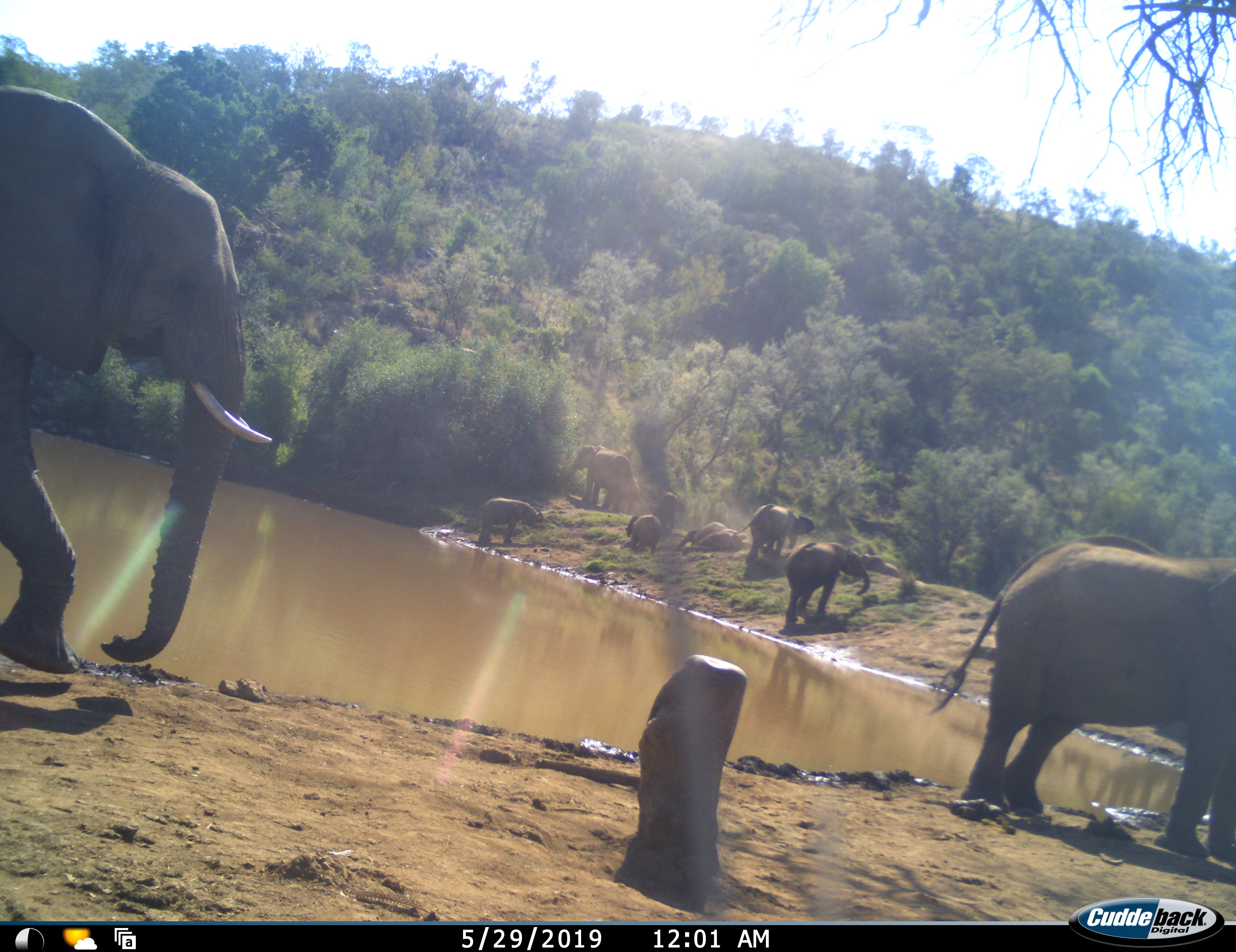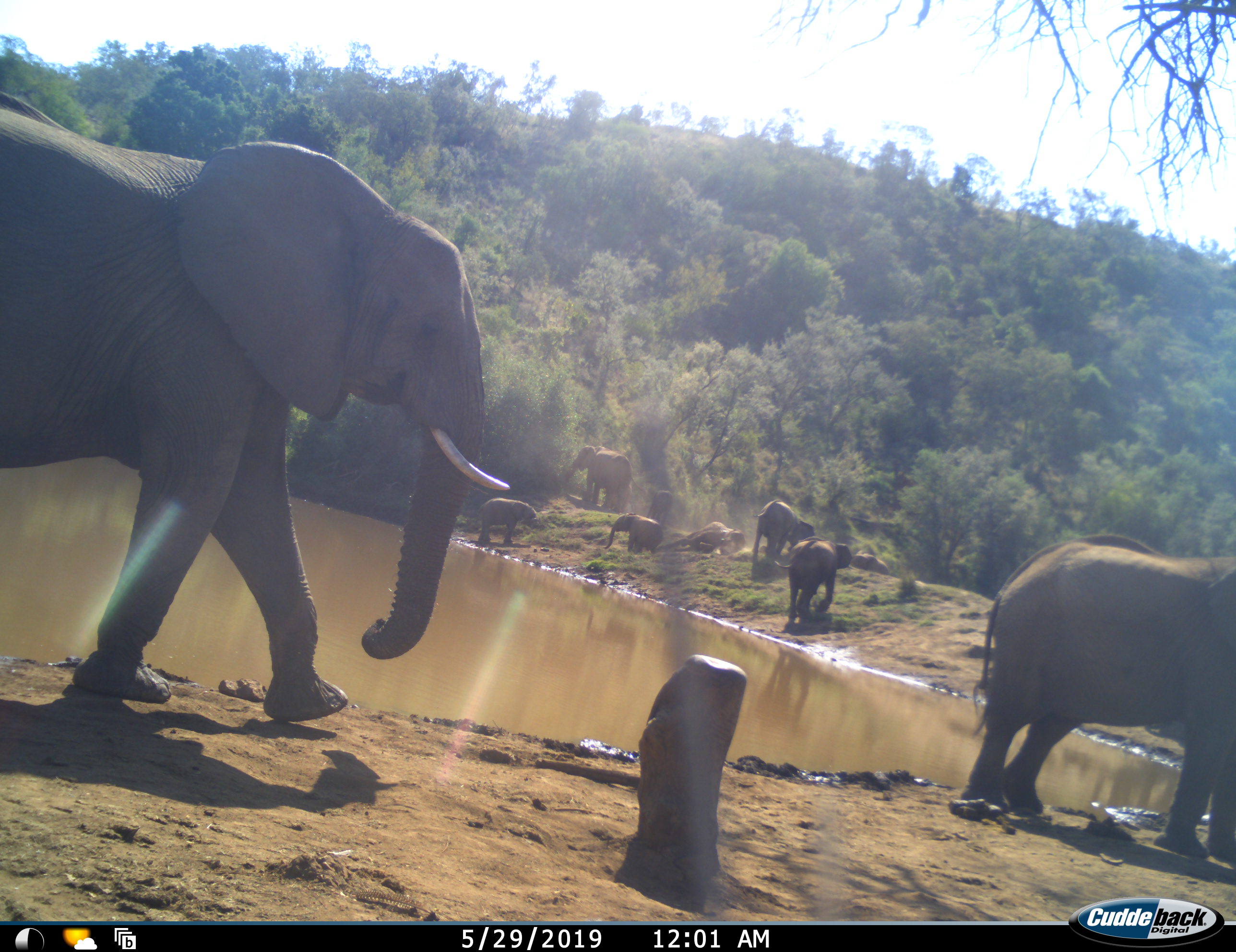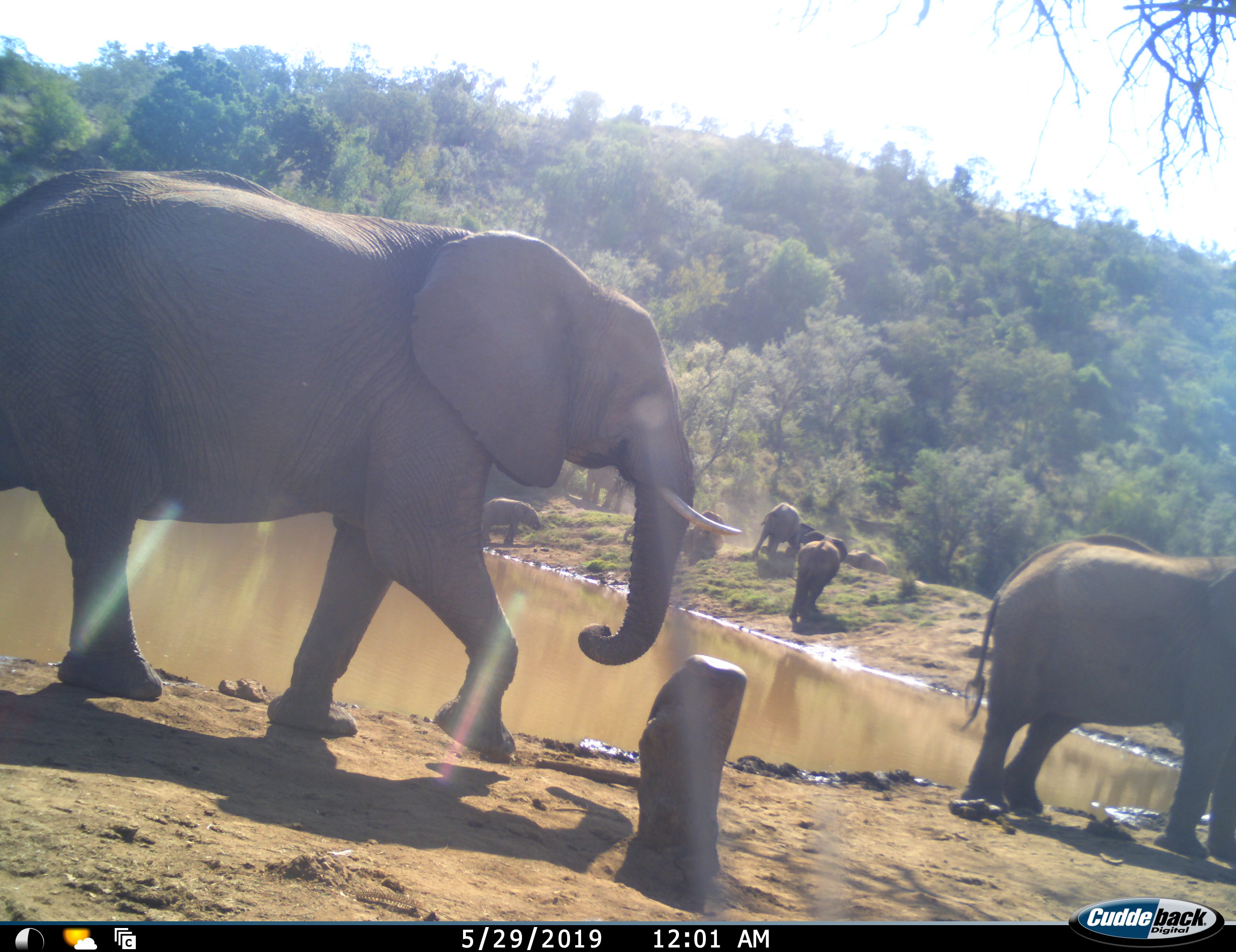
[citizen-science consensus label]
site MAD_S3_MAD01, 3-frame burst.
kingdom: Animalia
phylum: Chordata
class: Mammalia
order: Proboscidea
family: Elephantidae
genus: Loxodonta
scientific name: Loxodonta africana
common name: african bush elephant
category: elephant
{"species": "elephant (african bush elephant) (Loxodonta africana)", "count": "10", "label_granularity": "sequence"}